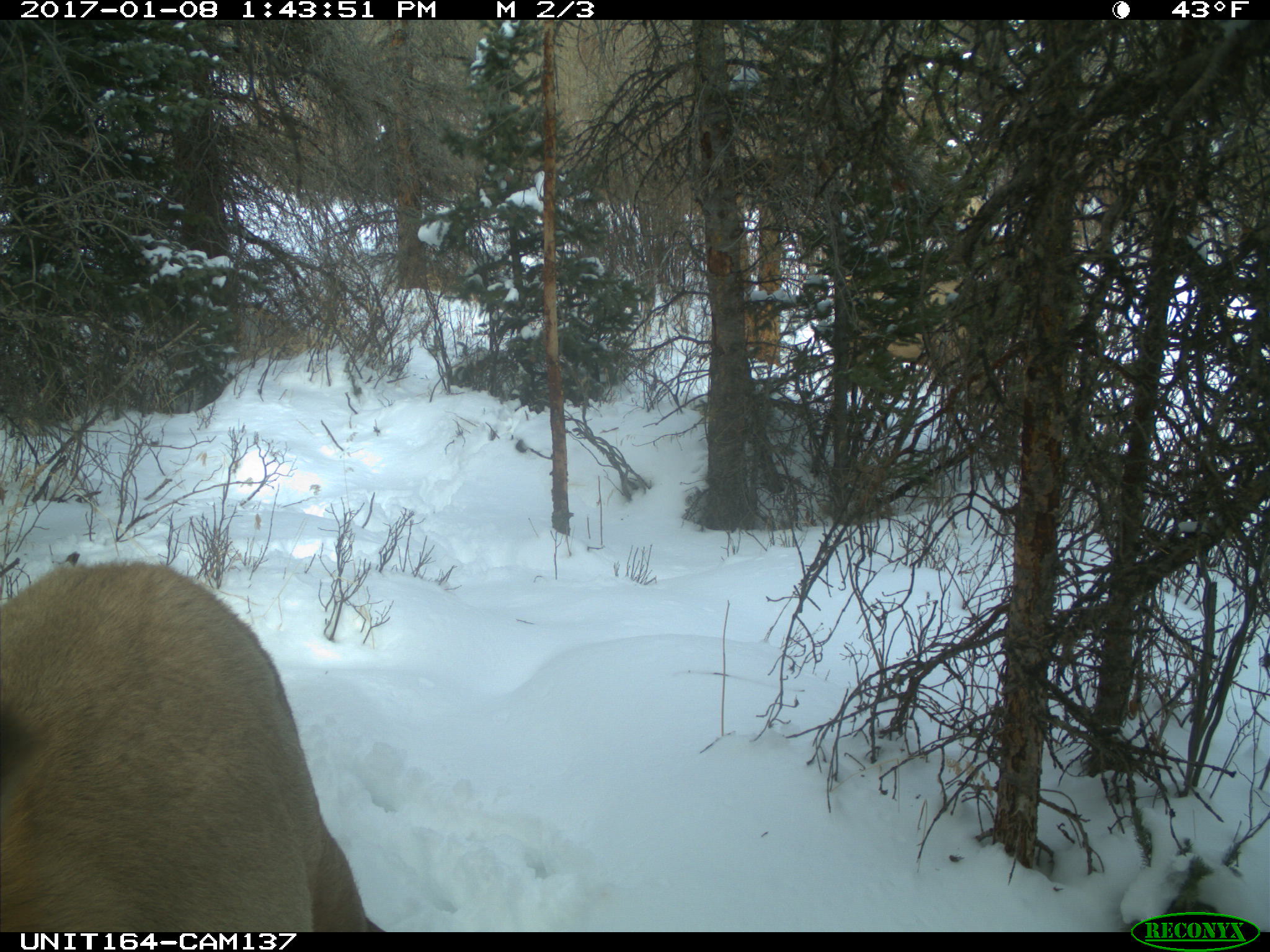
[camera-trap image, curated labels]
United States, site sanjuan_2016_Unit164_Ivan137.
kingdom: Animalia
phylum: Chordata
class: Mammalia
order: Artiodactyla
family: Cervidae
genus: Cervus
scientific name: Cervus elaphus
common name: red deer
Cervus elaphus (red deer).